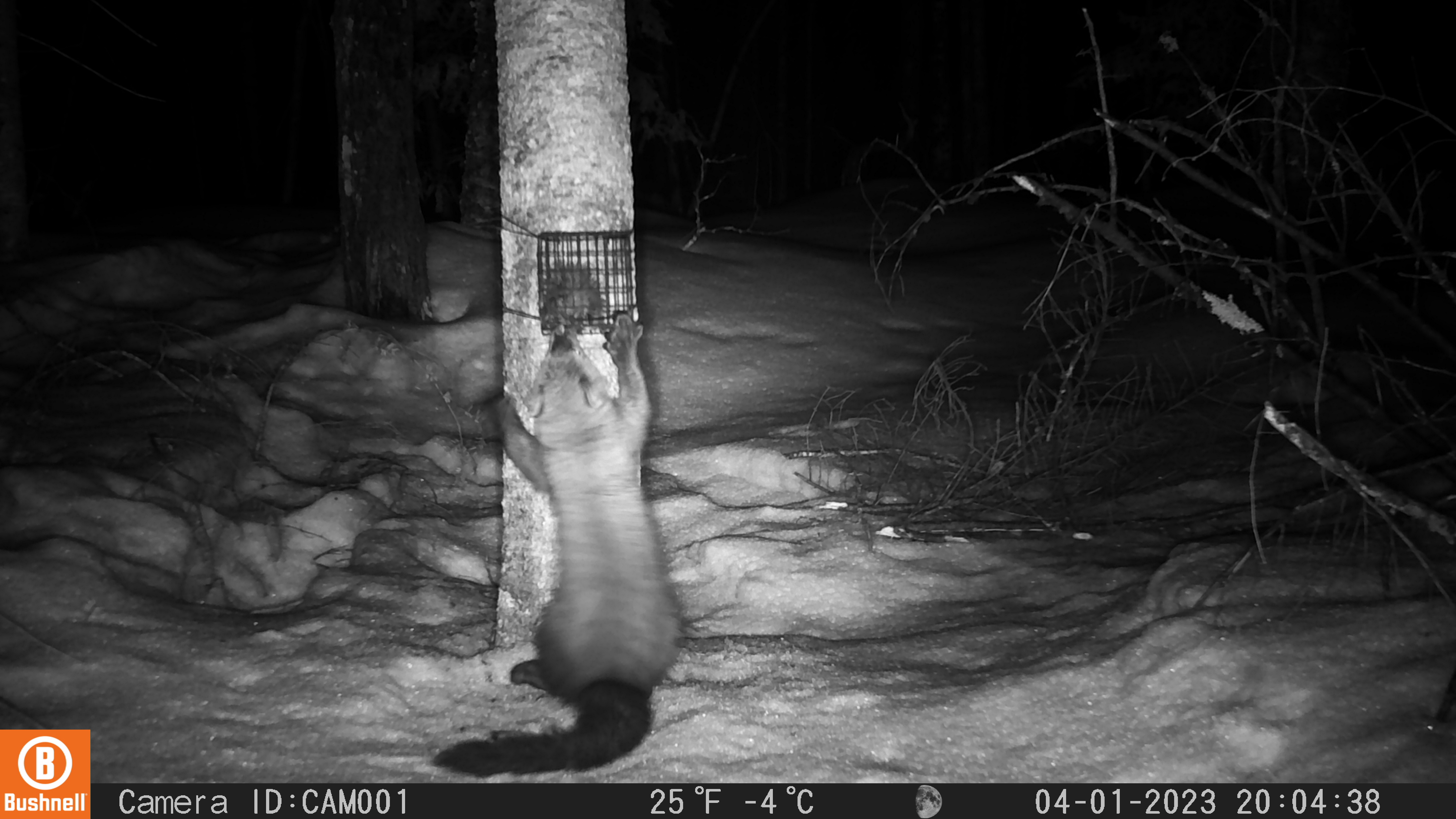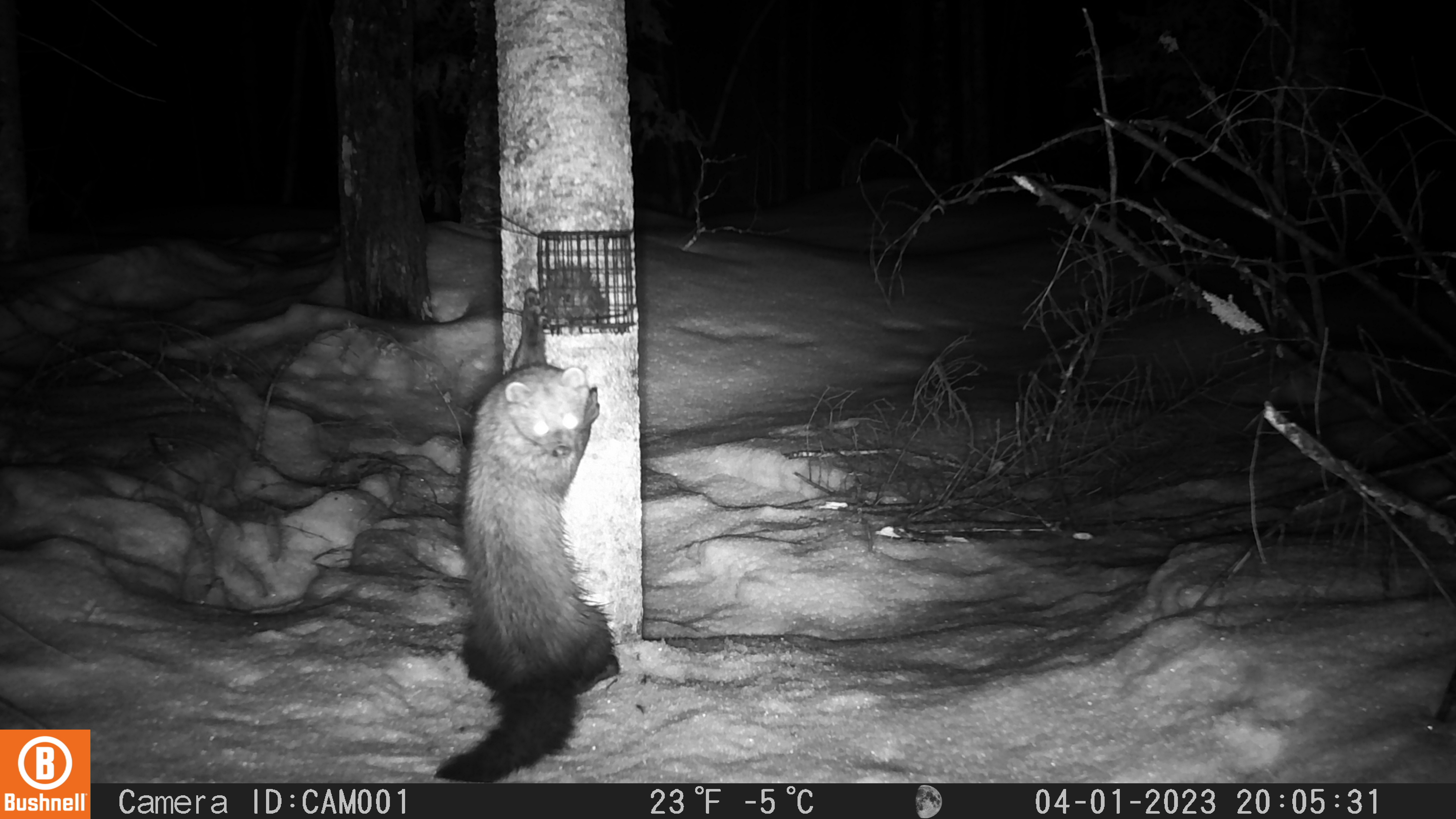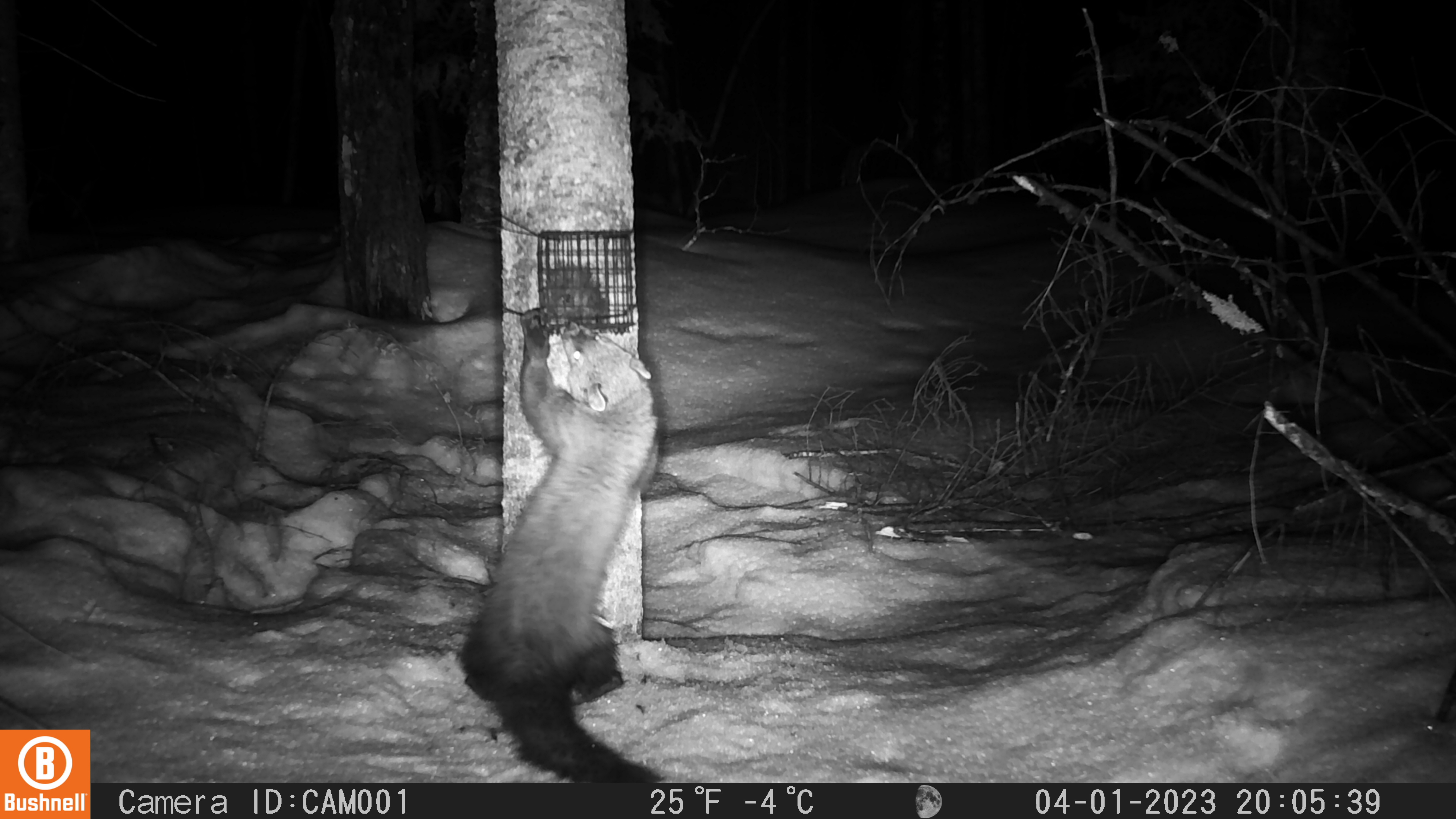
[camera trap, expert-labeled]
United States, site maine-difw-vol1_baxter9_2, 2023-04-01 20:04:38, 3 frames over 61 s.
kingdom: Animalia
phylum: Chordata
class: Mammalia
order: Carnivora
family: Mustelidae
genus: Pekania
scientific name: Pekania pennanti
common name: fisher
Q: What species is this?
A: Fisher (Pekania pennanti).